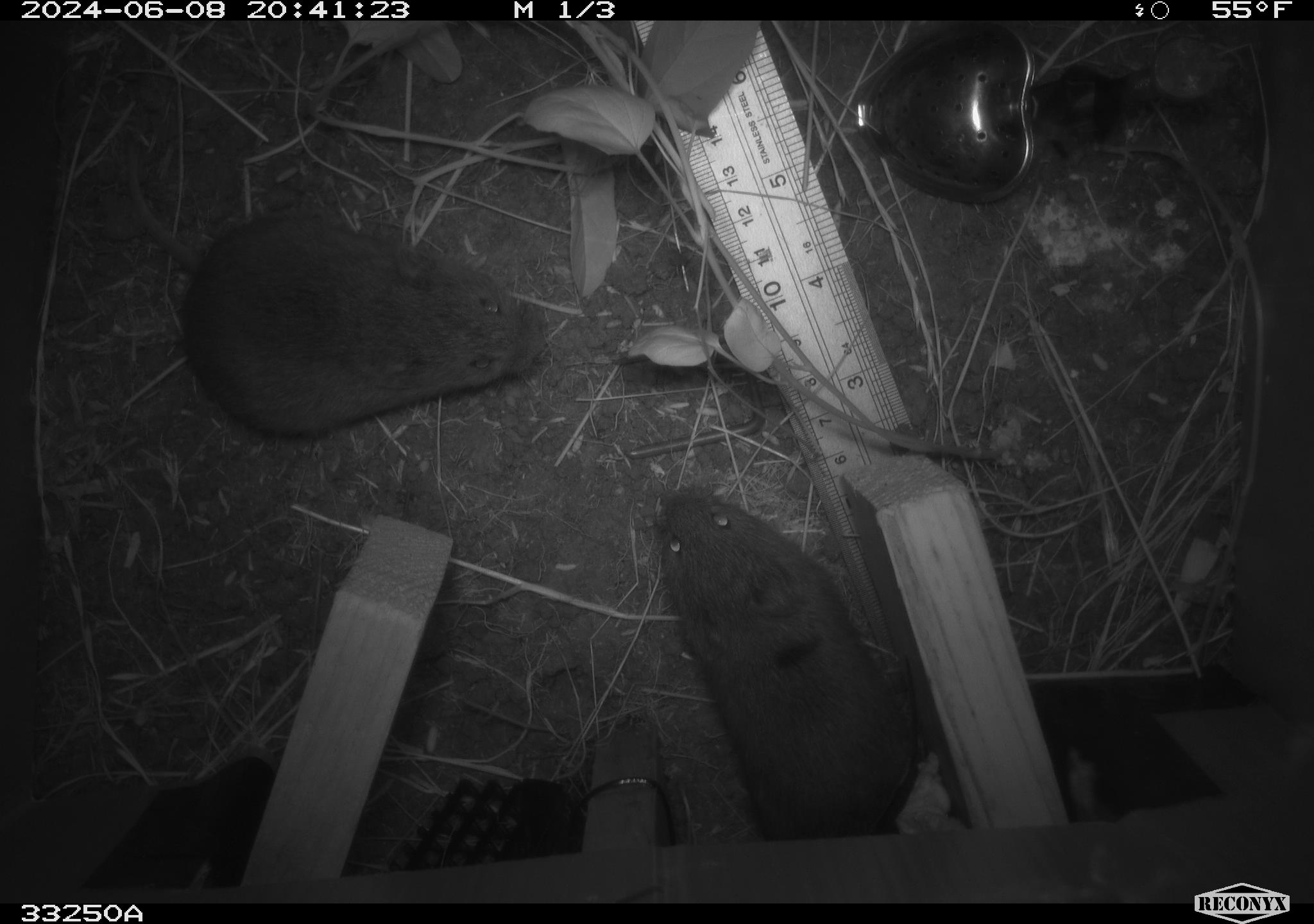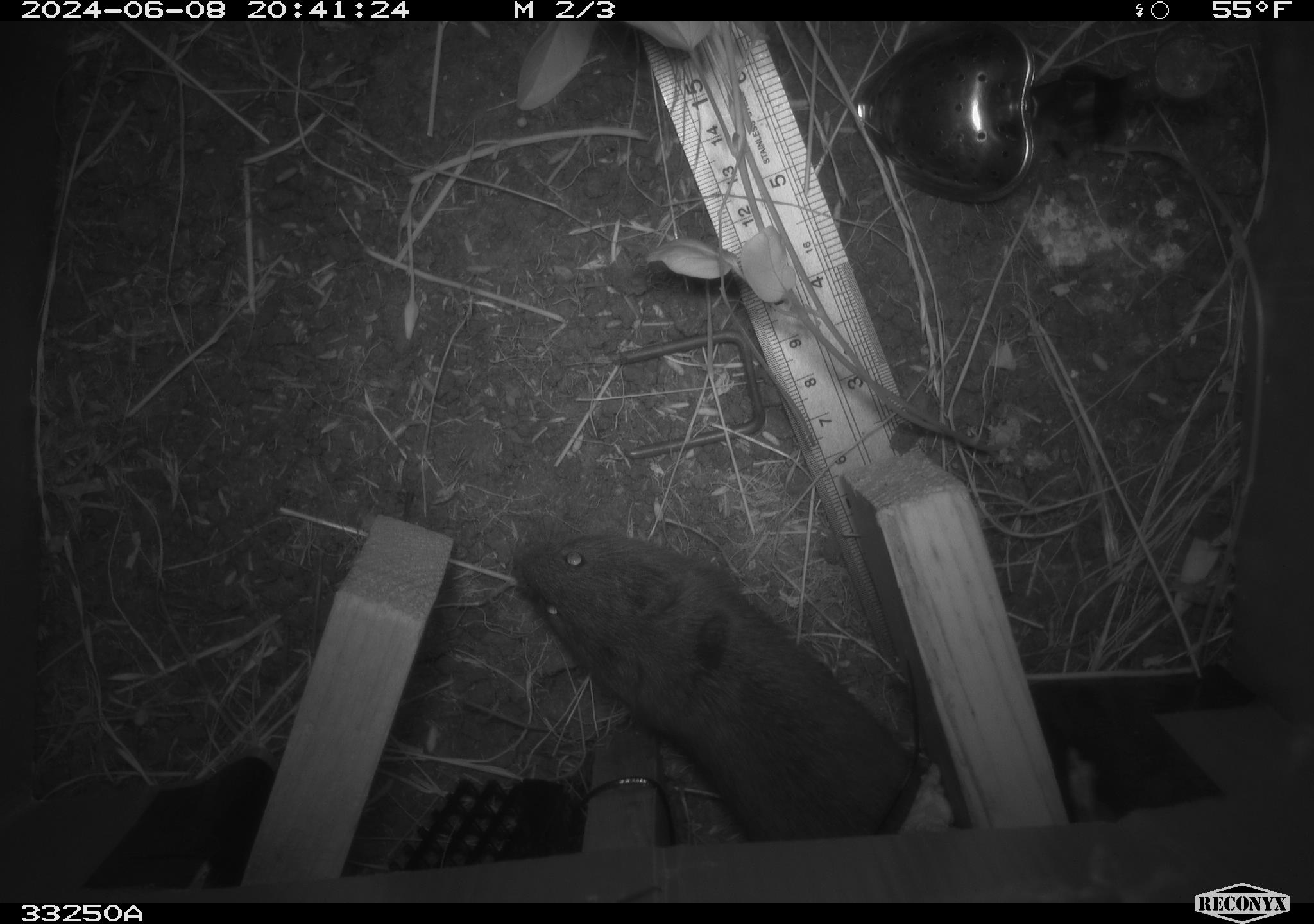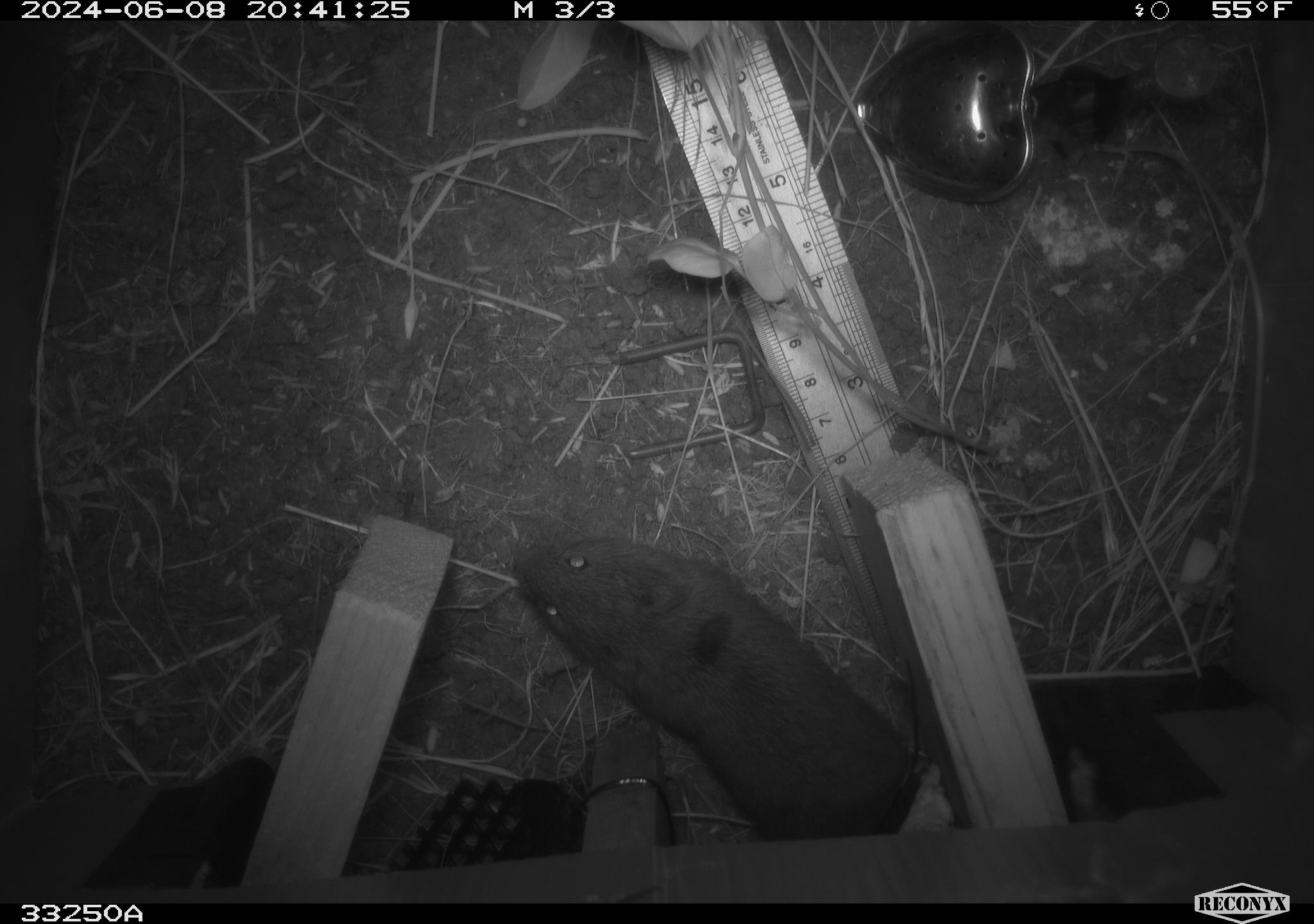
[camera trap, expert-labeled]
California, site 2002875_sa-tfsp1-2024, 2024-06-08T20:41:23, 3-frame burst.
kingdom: Animalia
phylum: Chordata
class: Mammalia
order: Rodentia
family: Cricetidae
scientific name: Arvicolinae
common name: voles, lemmings, and muskrats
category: arvicolinae subfamily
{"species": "arvicolinae subfamily (voles, lemmings, and muskrats) (Arvicolinae)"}